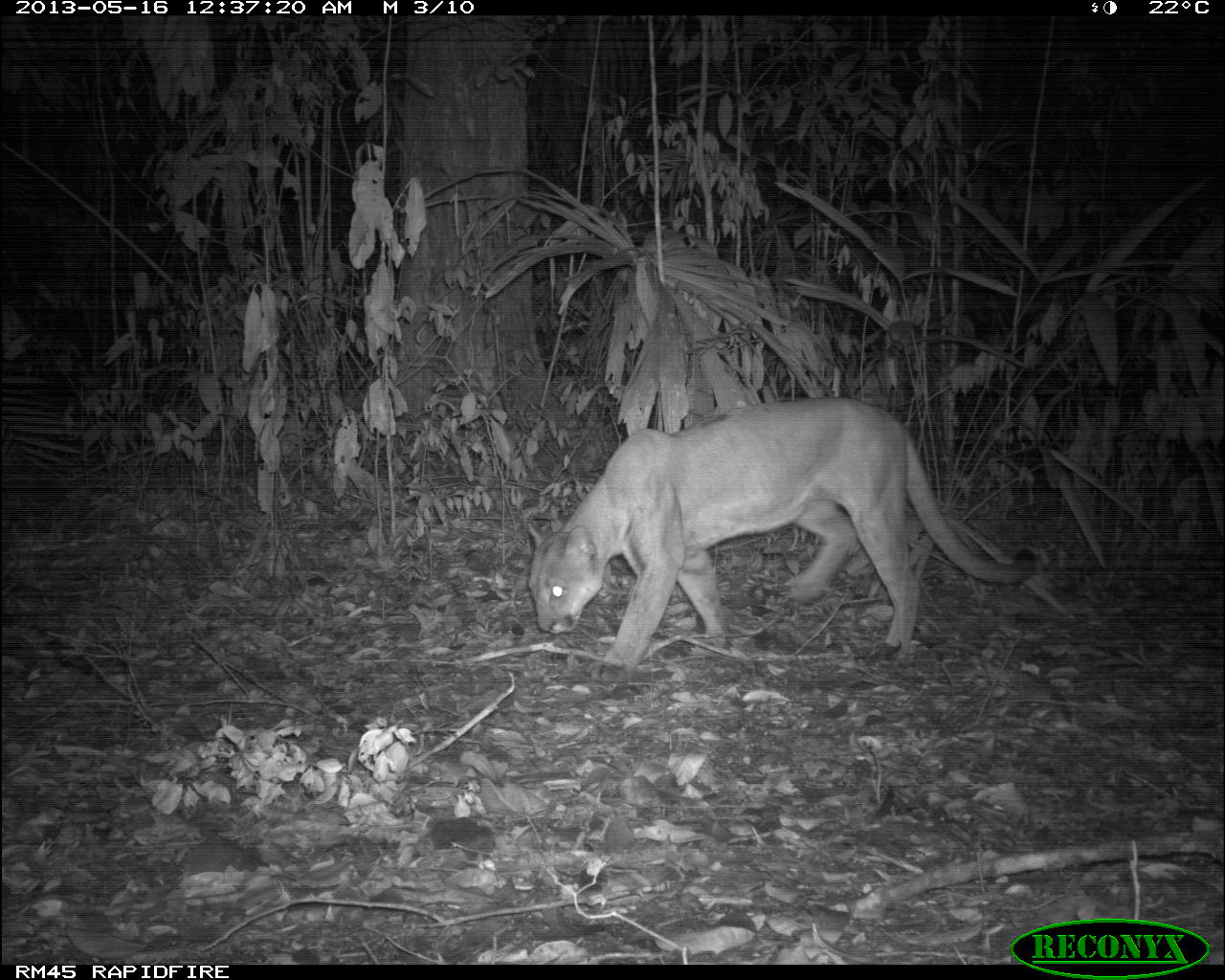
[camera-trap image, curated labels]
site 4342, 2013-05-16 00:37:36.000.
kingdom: Animalia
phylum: Chordata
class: Mammalia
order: Carnivora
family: Felidae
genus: Puma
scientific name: Puma concolor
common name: mountain lion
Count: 1.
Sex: male.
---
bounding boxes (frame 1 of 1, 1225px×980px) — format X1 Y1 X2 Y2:
puma concolor: 523 396 1038 683